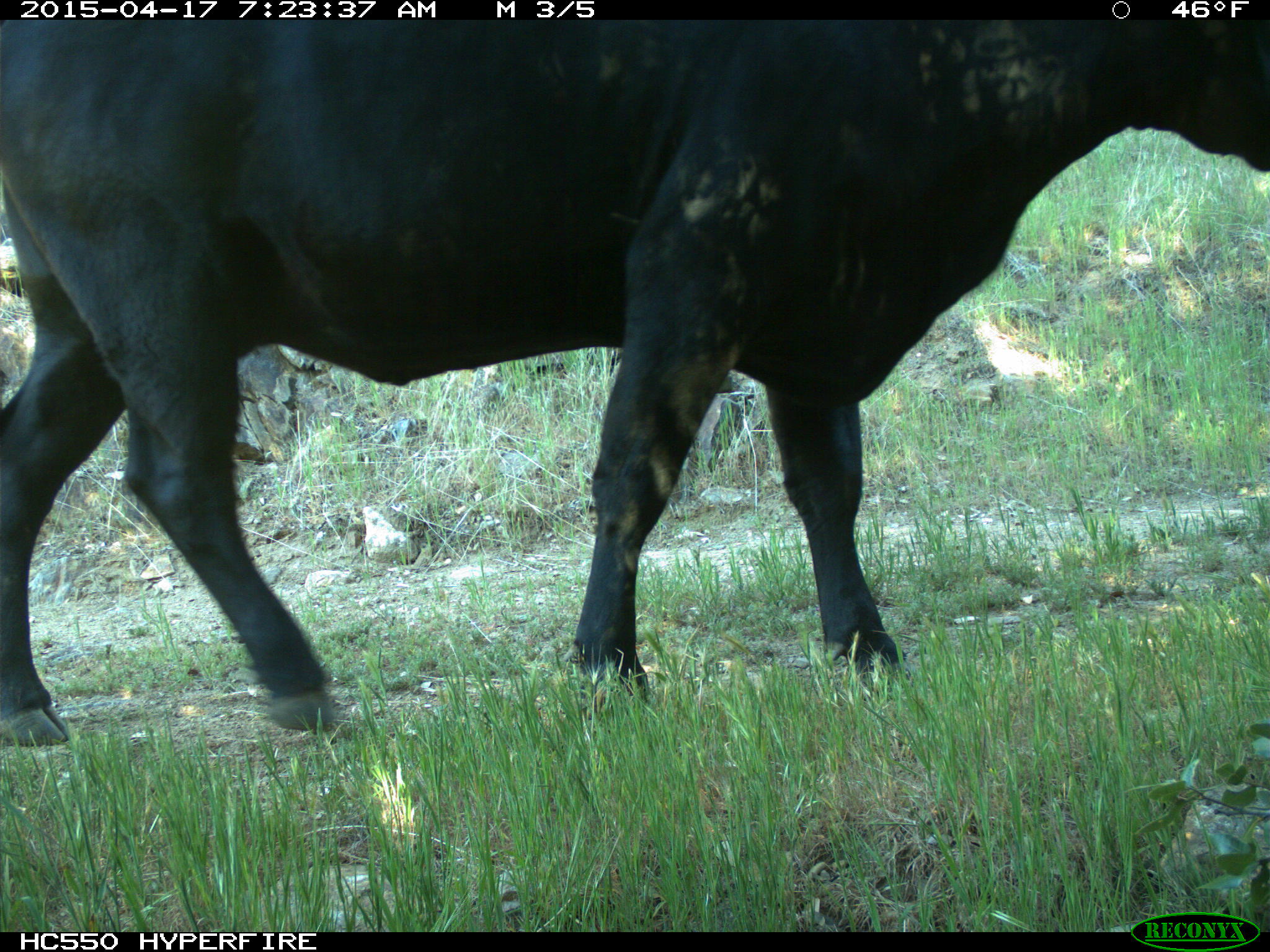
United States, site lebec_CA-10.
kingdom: Animalia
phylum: Chordata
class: Mammalia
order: Artiodactyla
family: Bovidae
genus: Bos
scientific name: Bos taurus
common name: domestic cow